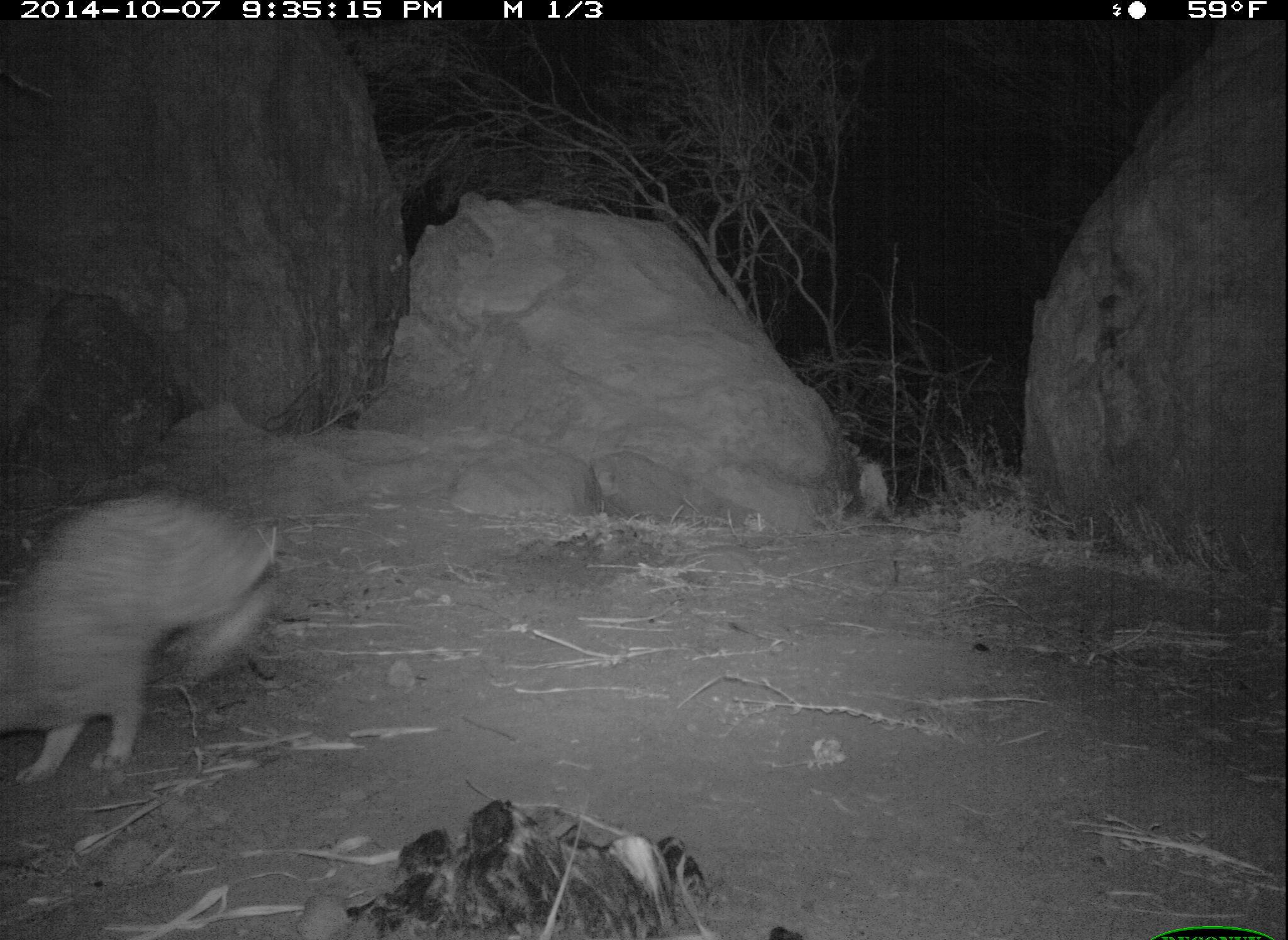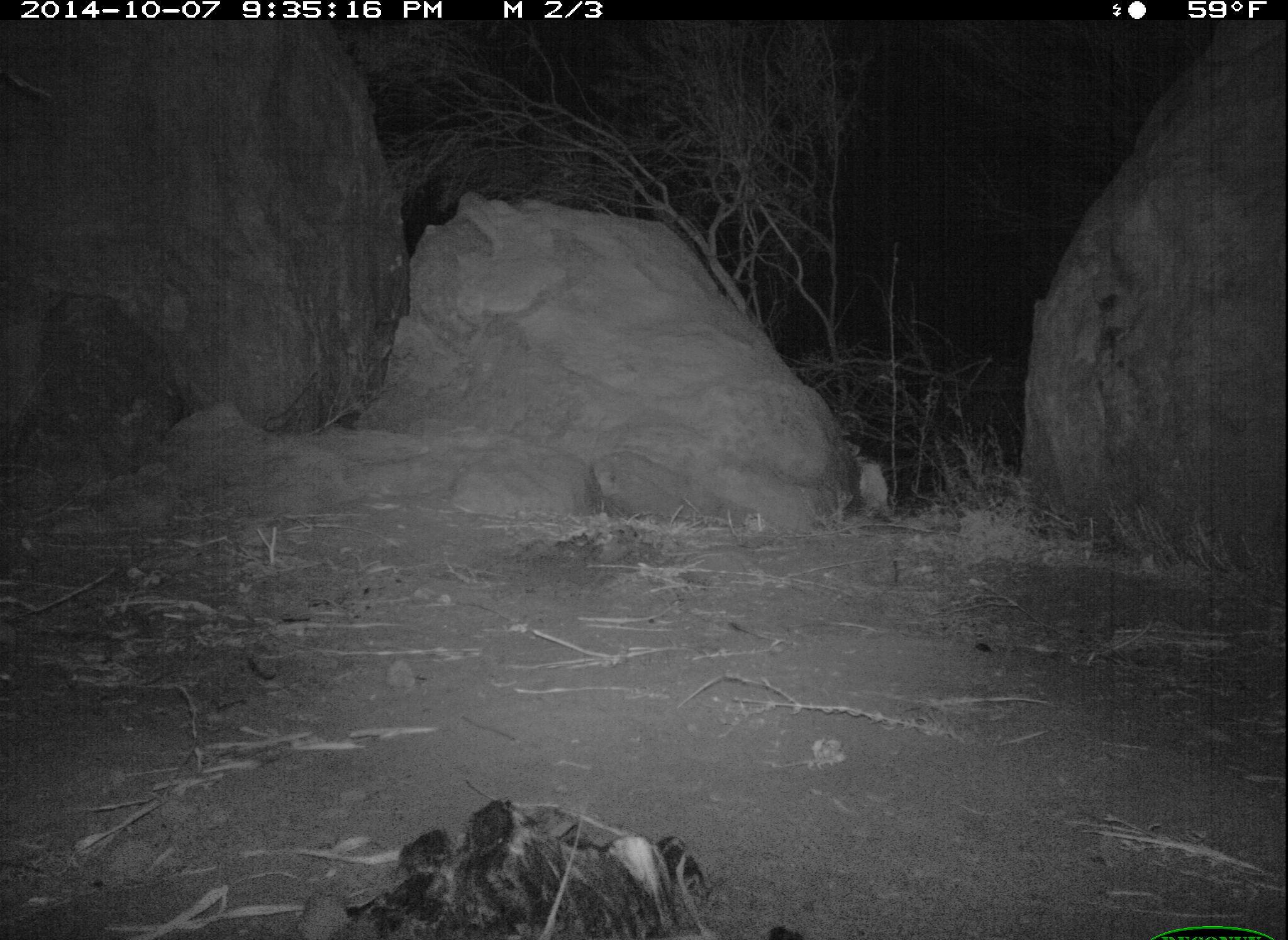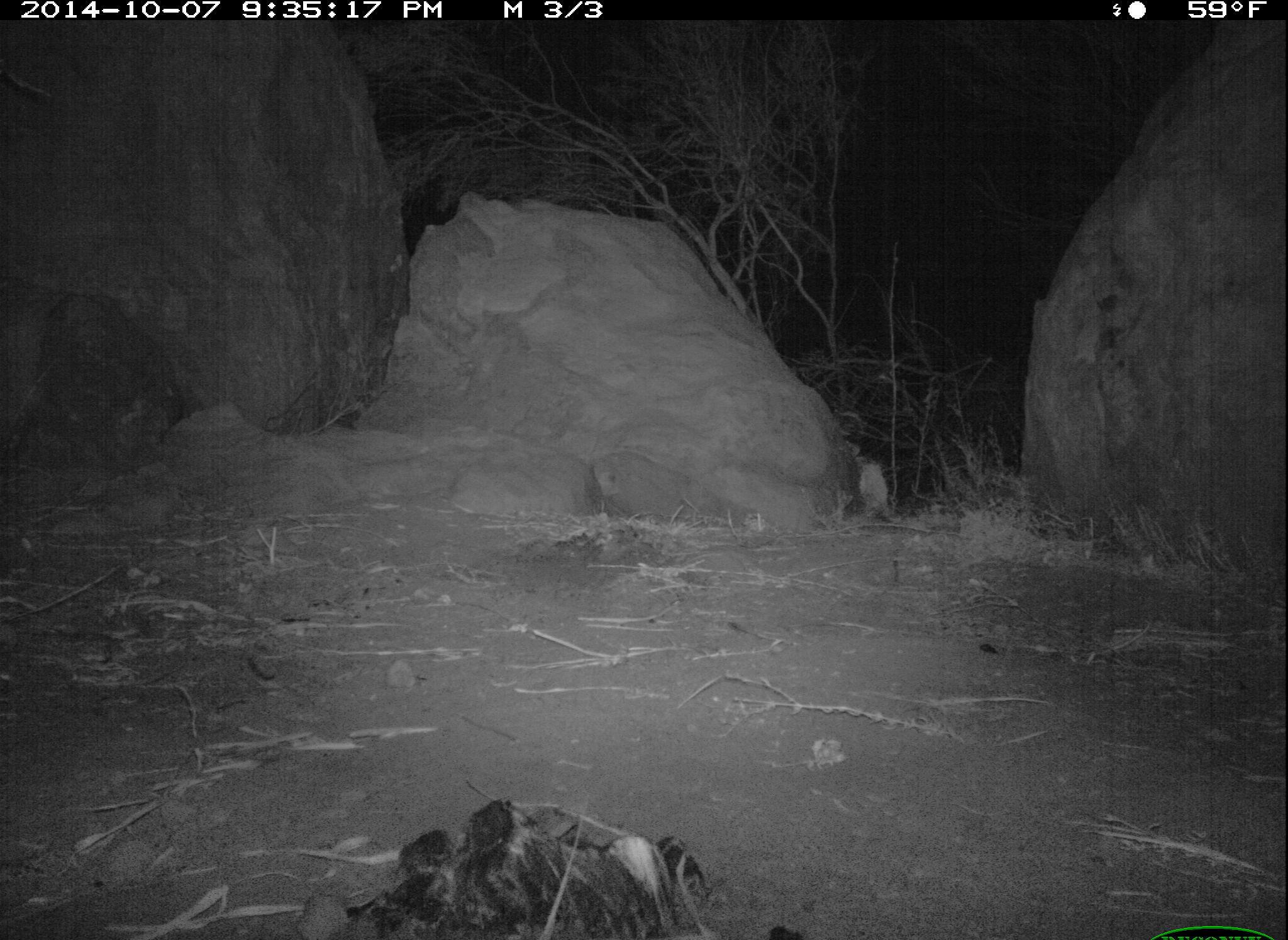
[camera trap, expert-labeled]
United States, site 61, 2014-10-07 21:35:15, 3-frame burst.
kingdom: Animalia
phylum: Chordata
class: Mammalia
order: Lagomorpha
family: Leporidae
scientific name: Leporidae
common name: rabbits and hares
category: rabbit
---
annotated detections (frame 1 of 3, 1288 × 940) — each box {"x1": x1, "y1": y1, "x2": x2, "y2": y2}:
rabbit: {"x1": 3, "y1": 449, "x2": 295, "y2": 773}